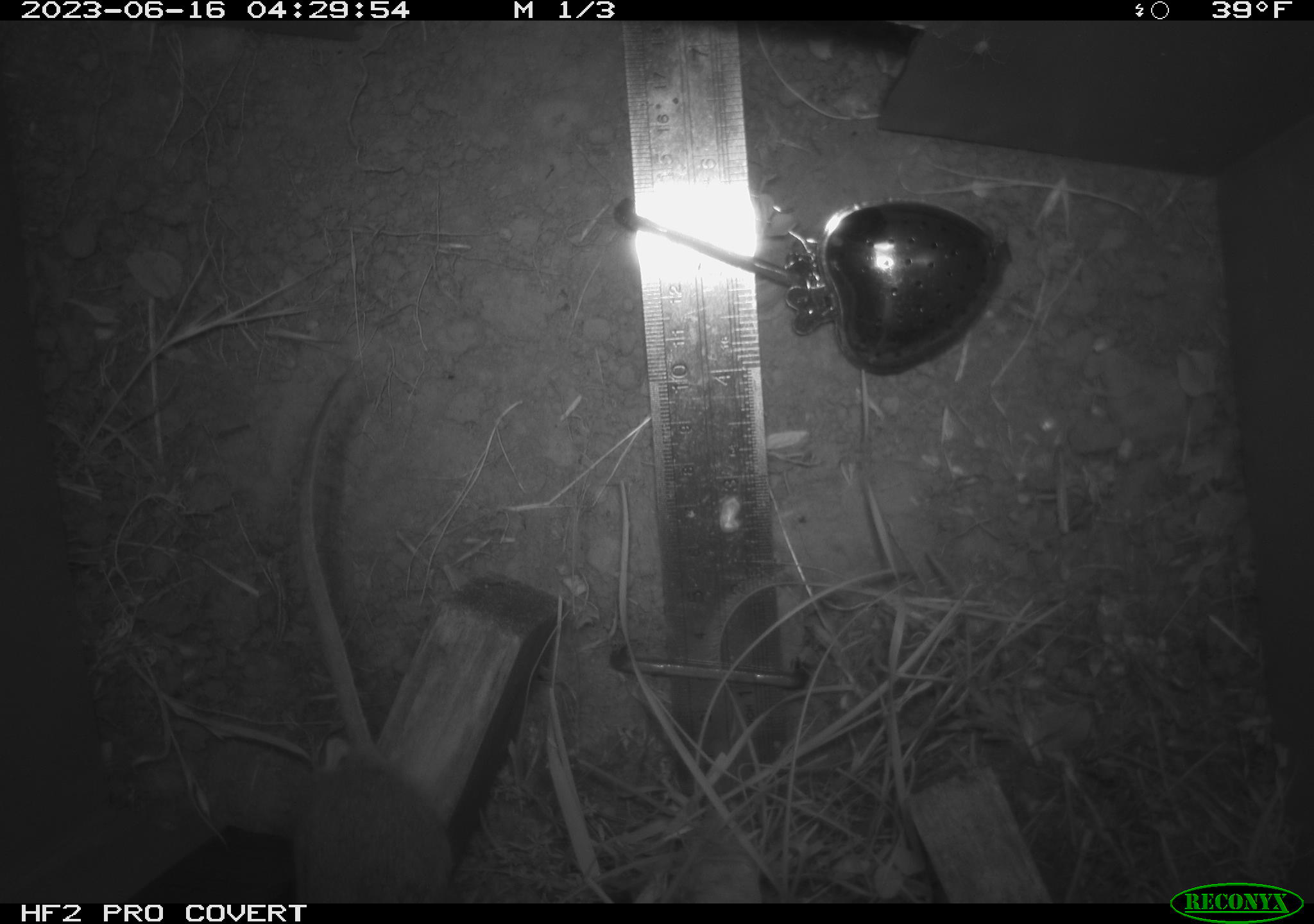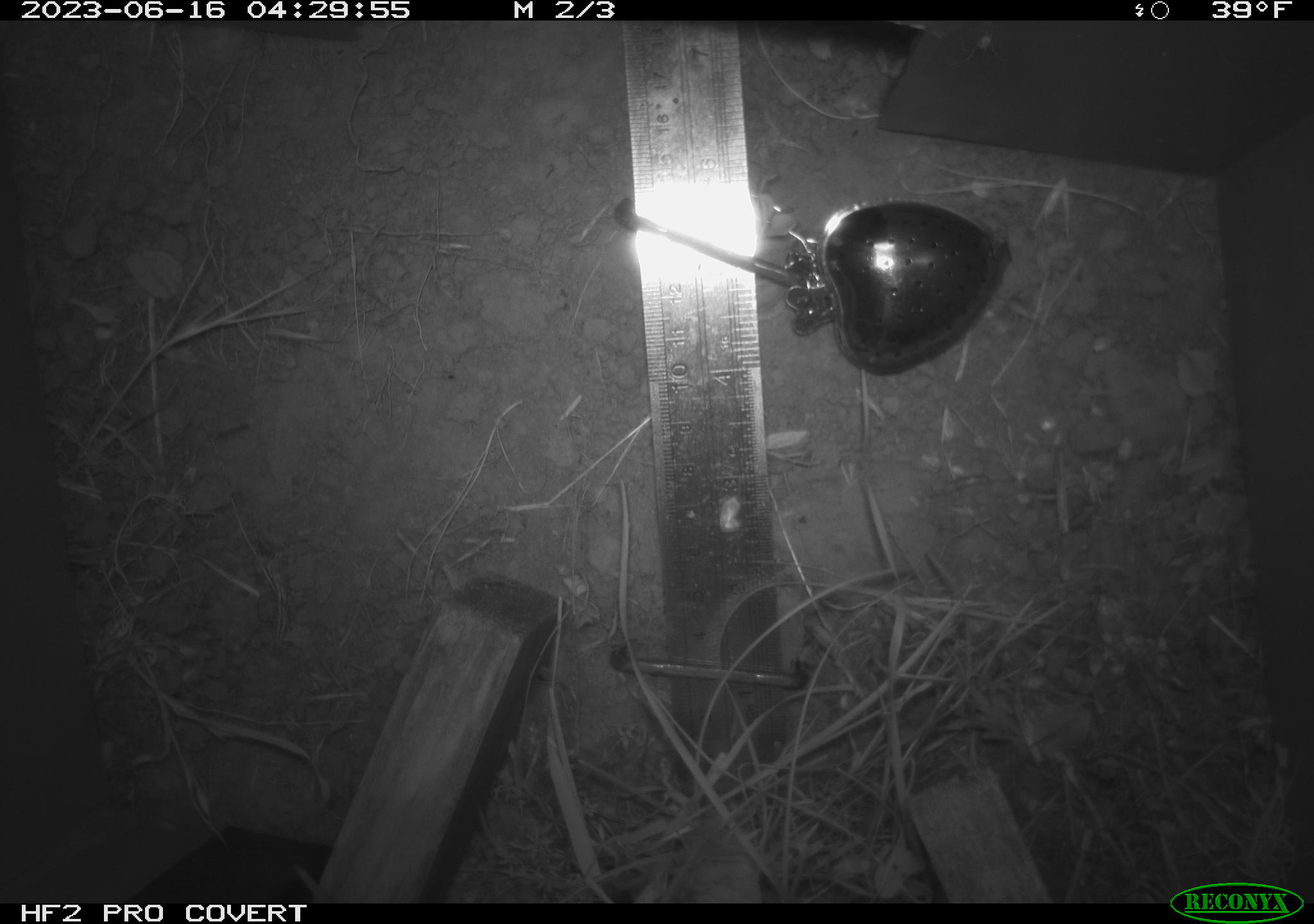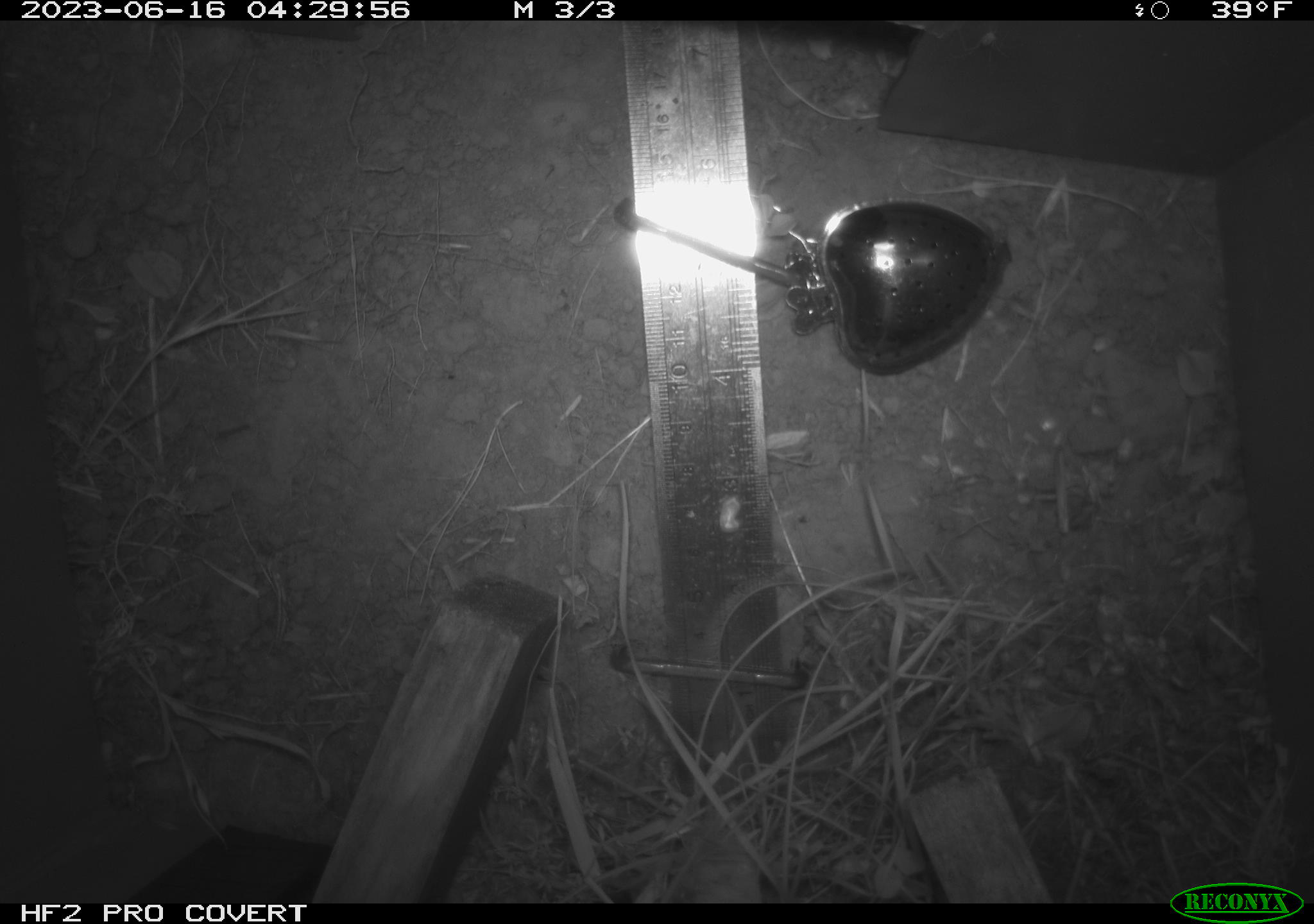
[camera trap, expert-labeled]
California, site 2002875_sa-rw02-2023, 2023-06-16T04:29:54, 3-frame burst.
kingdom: Animalia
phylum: Chordata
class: Mammalia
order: Rodentia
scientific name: Rodentia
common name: mouse species